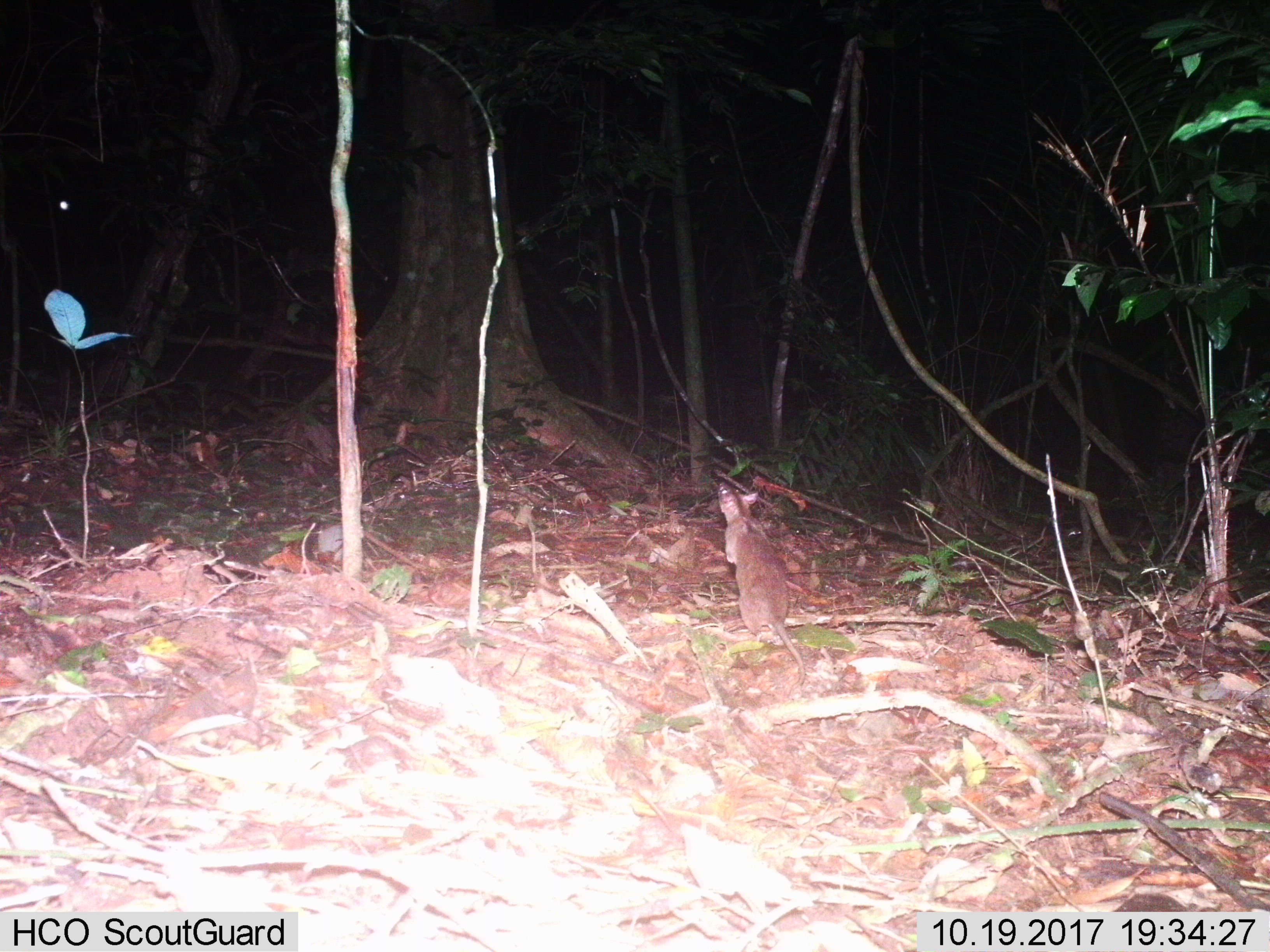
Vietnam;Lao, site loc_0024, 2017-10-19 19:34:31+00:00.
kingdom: Animalia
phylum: Chordata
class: Mammalia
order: Rodentia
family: Muridae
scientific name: Muridae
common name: old-world mice and rats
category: unidentified murid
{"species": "unidentified murid (old-world mice and rats) (Muridae)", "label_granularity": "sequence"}